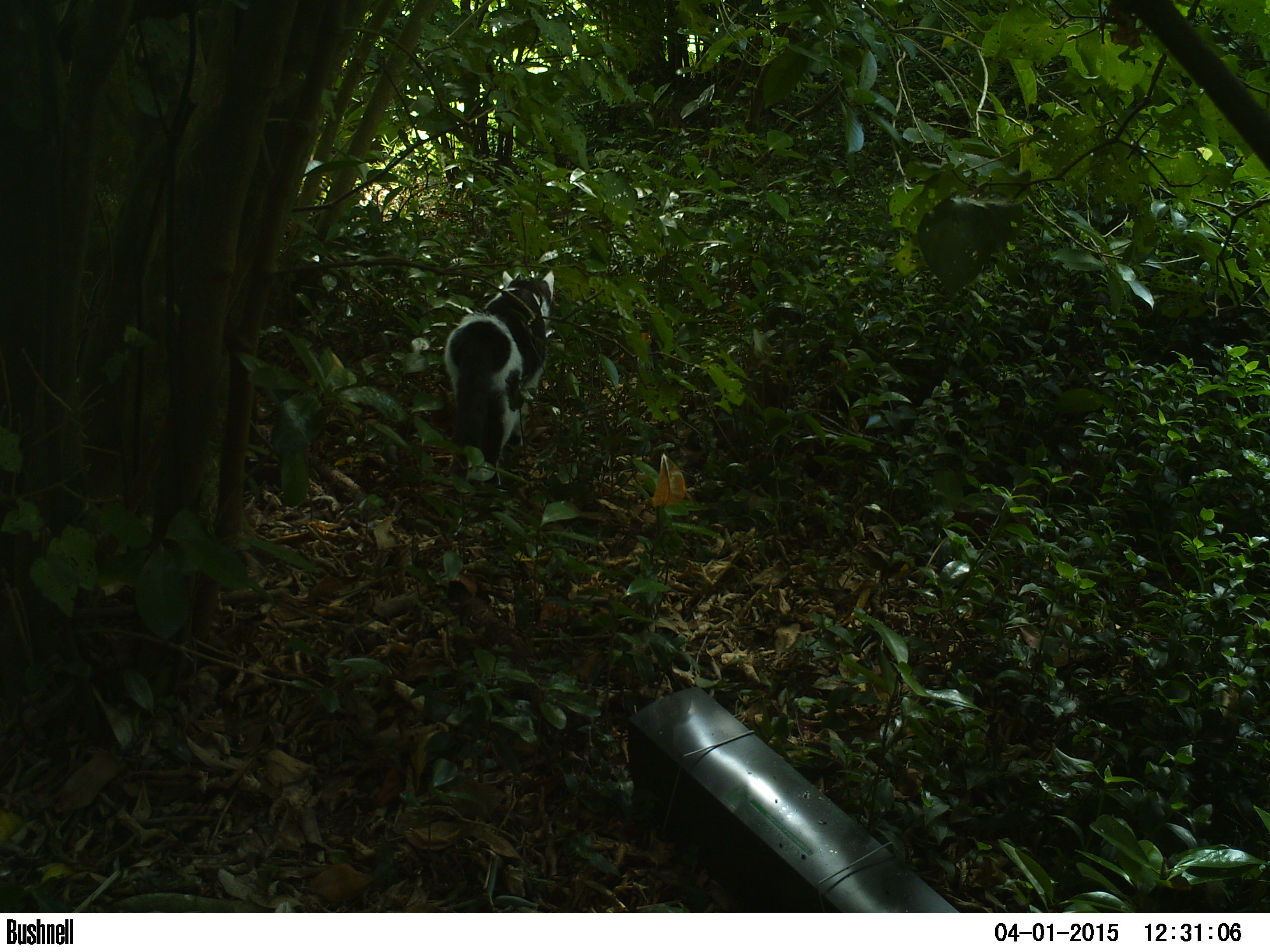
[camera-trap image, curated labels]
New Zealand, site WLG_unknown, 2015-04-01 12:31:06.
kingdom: Animalia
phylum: Chordata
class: Mammalia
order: Carnivora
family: Felidae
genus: Felis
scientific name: Felis catus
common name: domestic cat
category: cat